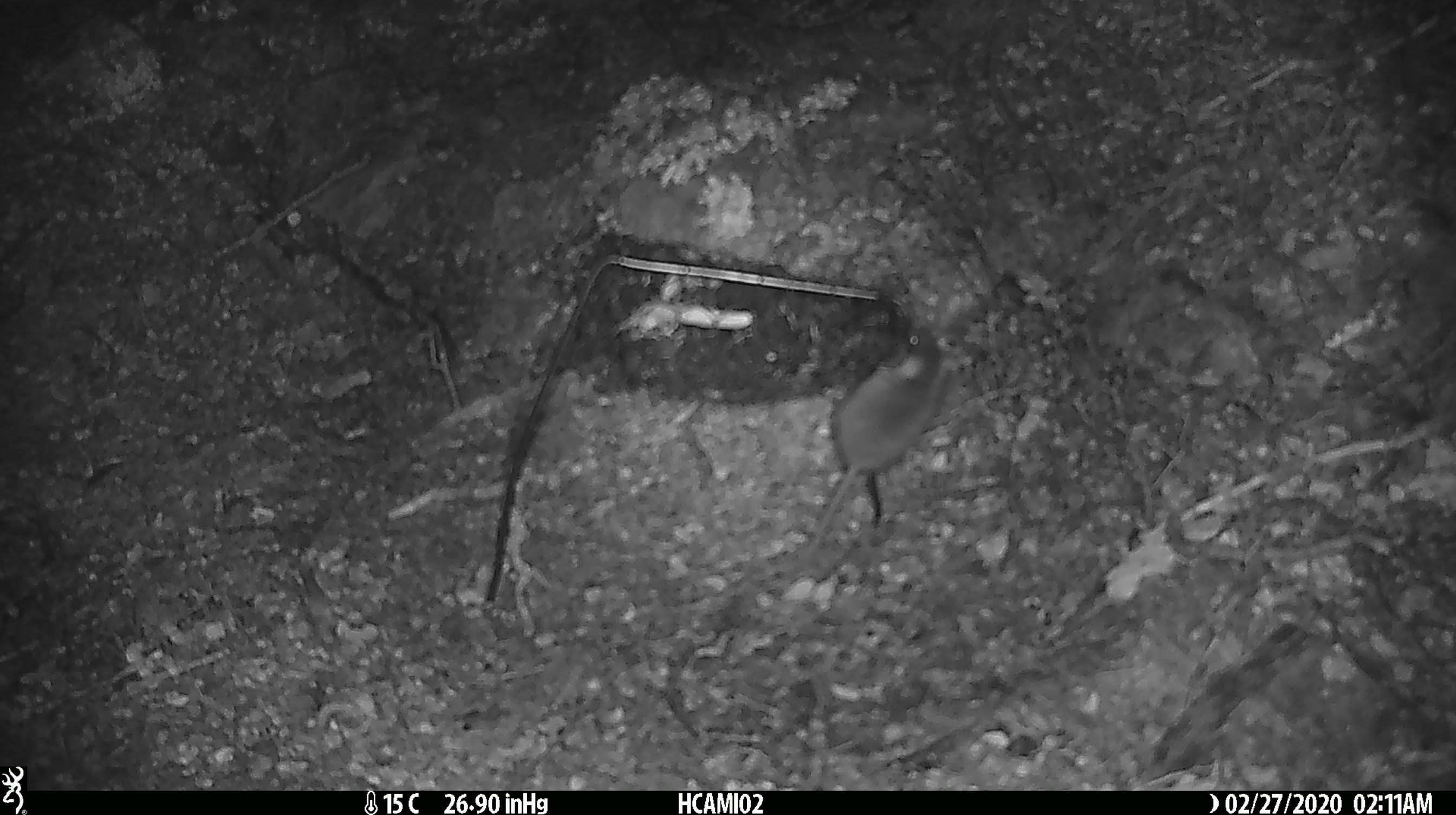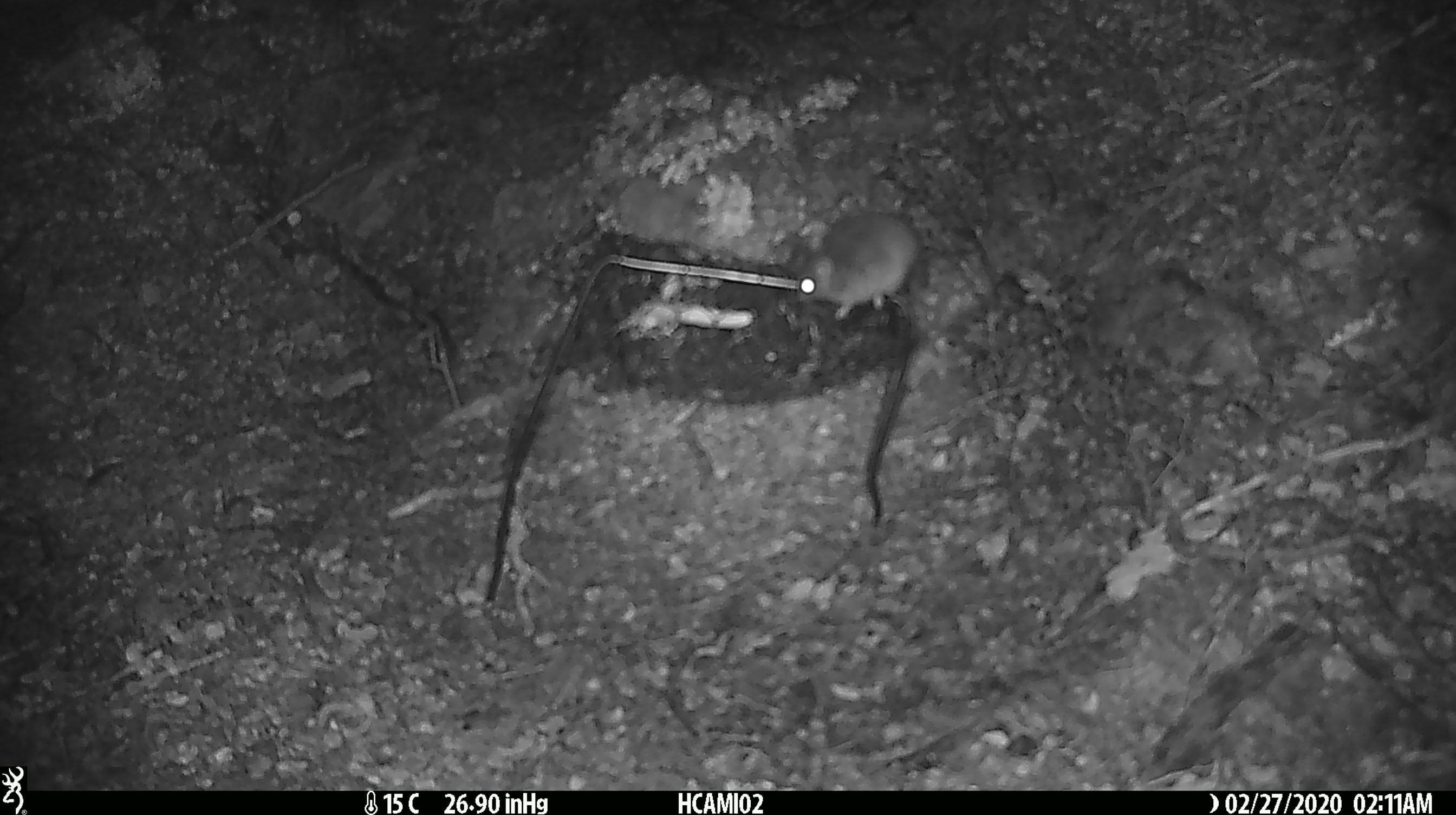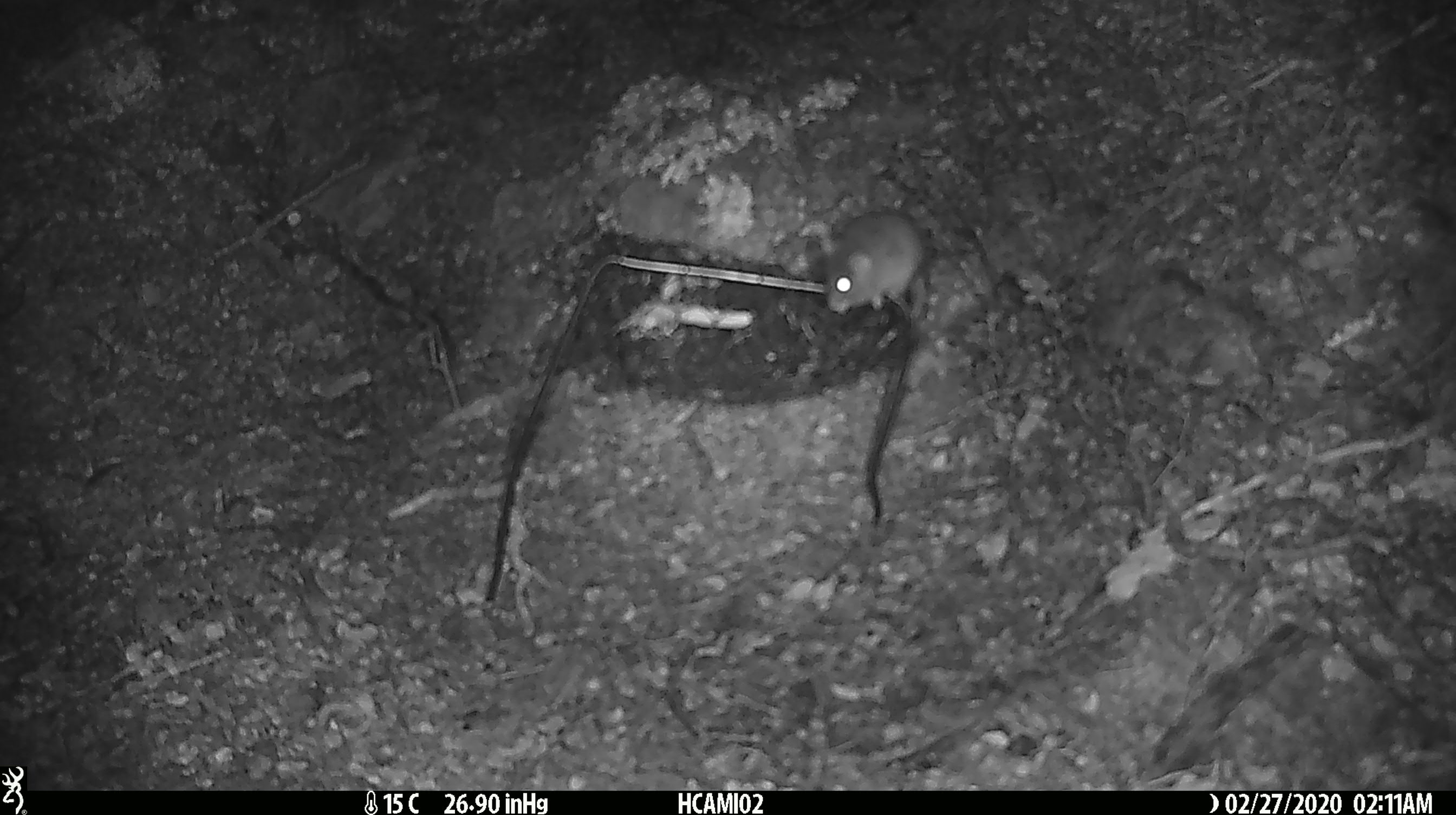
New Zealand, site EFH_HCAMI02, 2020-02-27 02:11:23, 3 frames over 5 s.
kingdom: Animalia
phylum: Chordata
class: Mammalia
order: Rodentia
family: Muridae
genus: Mus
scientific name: Mus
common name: mouse